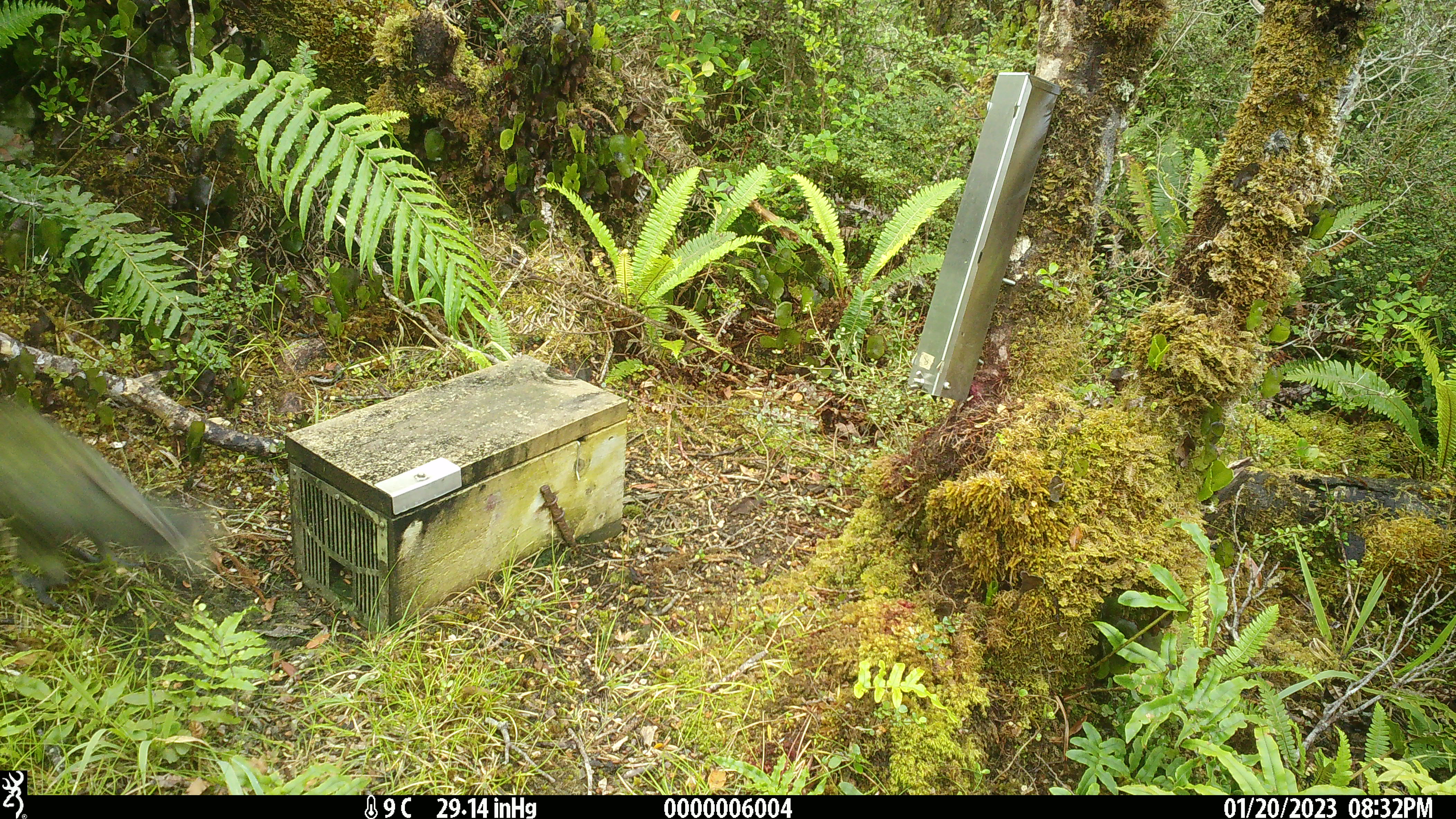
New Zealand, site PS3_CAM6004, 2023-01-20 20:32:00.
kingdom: Animalia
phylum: Chordata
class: Aves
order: Psittaciformes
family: Strigopidae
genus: Nestor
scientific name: Nestor notabilis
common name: kea